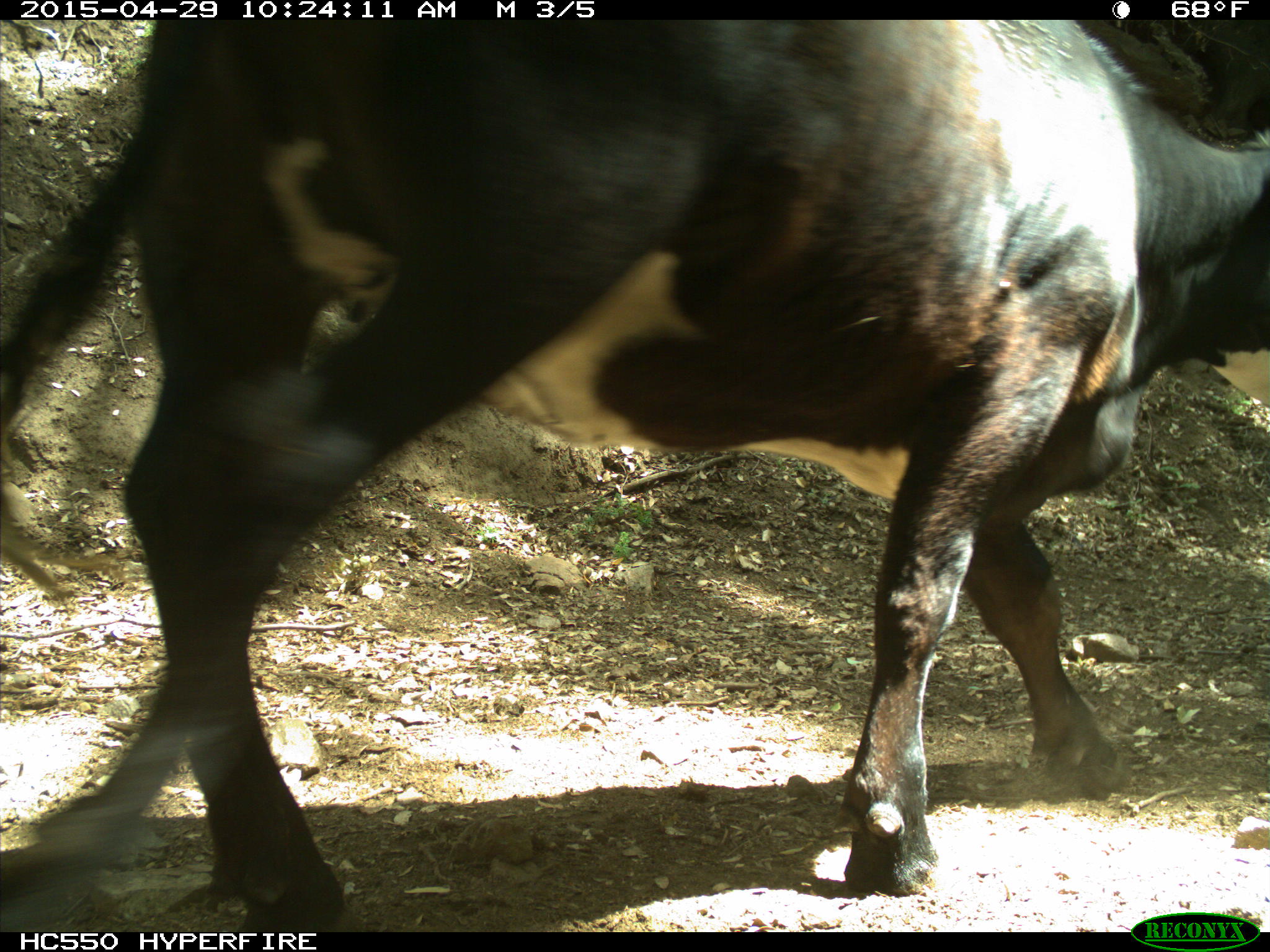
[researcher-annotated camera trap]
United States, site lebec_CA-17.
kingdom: Animalia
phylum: Chordata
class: Mammalia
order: Artiodactyla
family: Bovidae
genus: Bos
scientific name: Bos taurus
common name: domestic cow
Bos taurus (domestic cow).